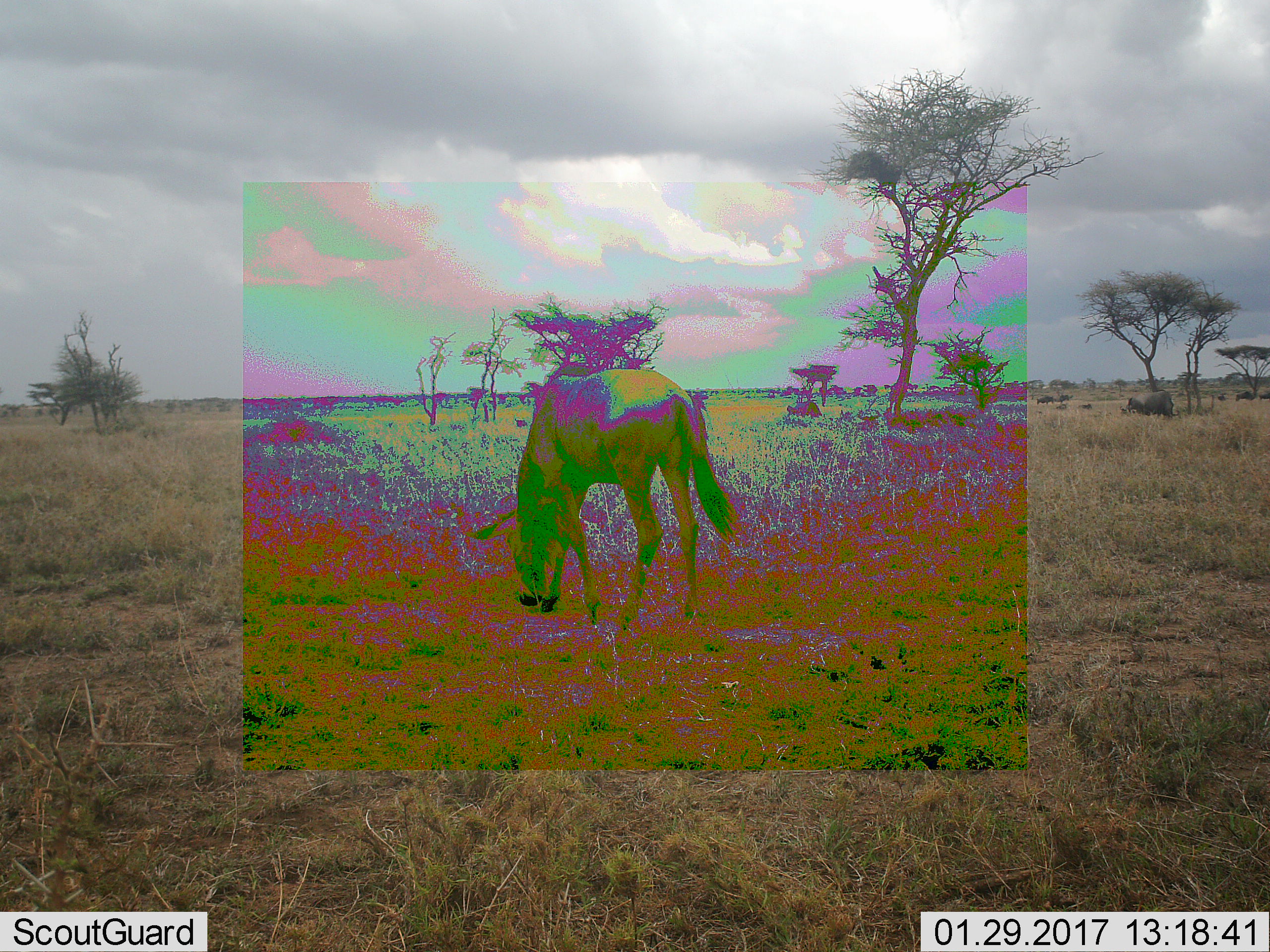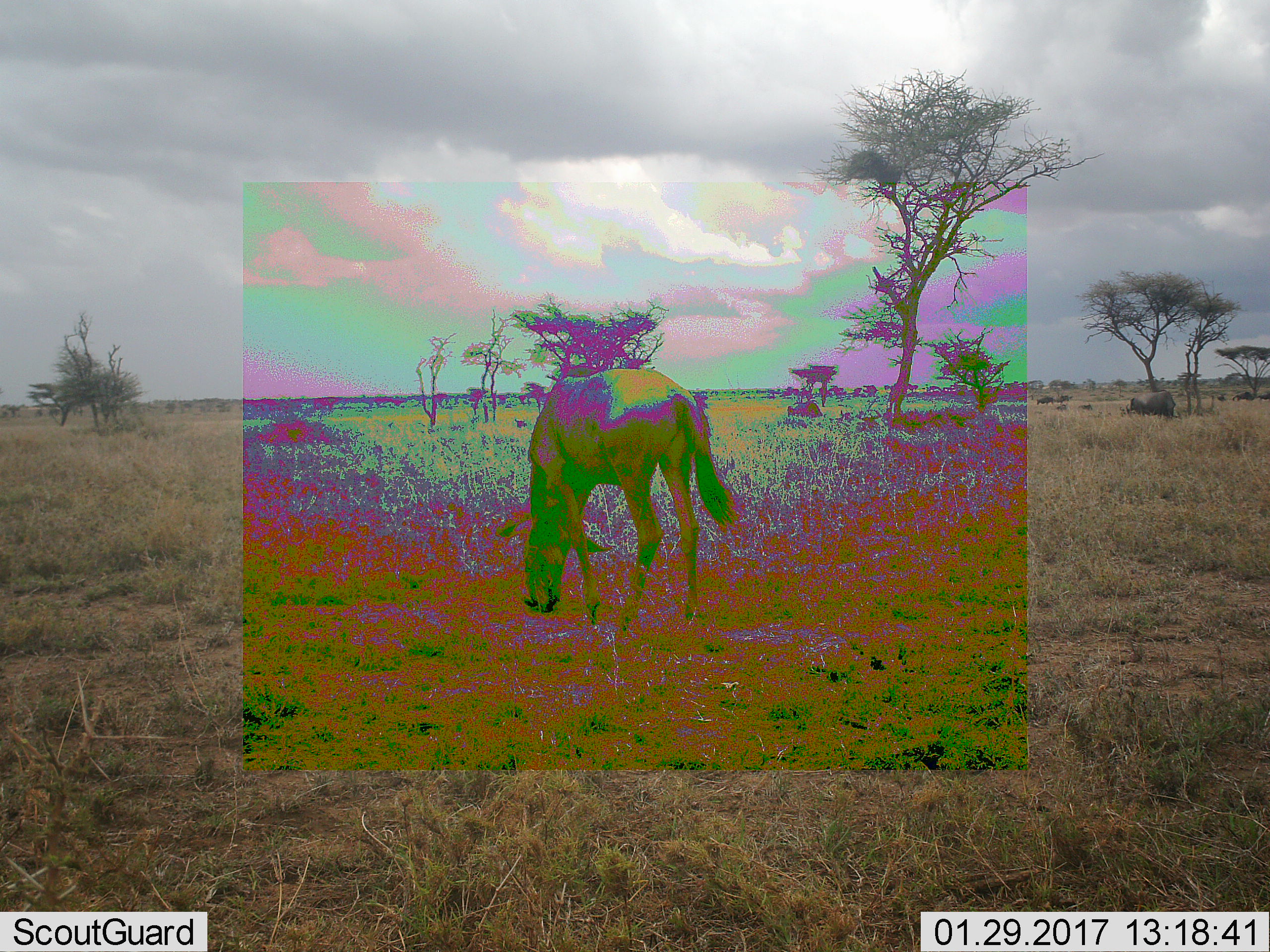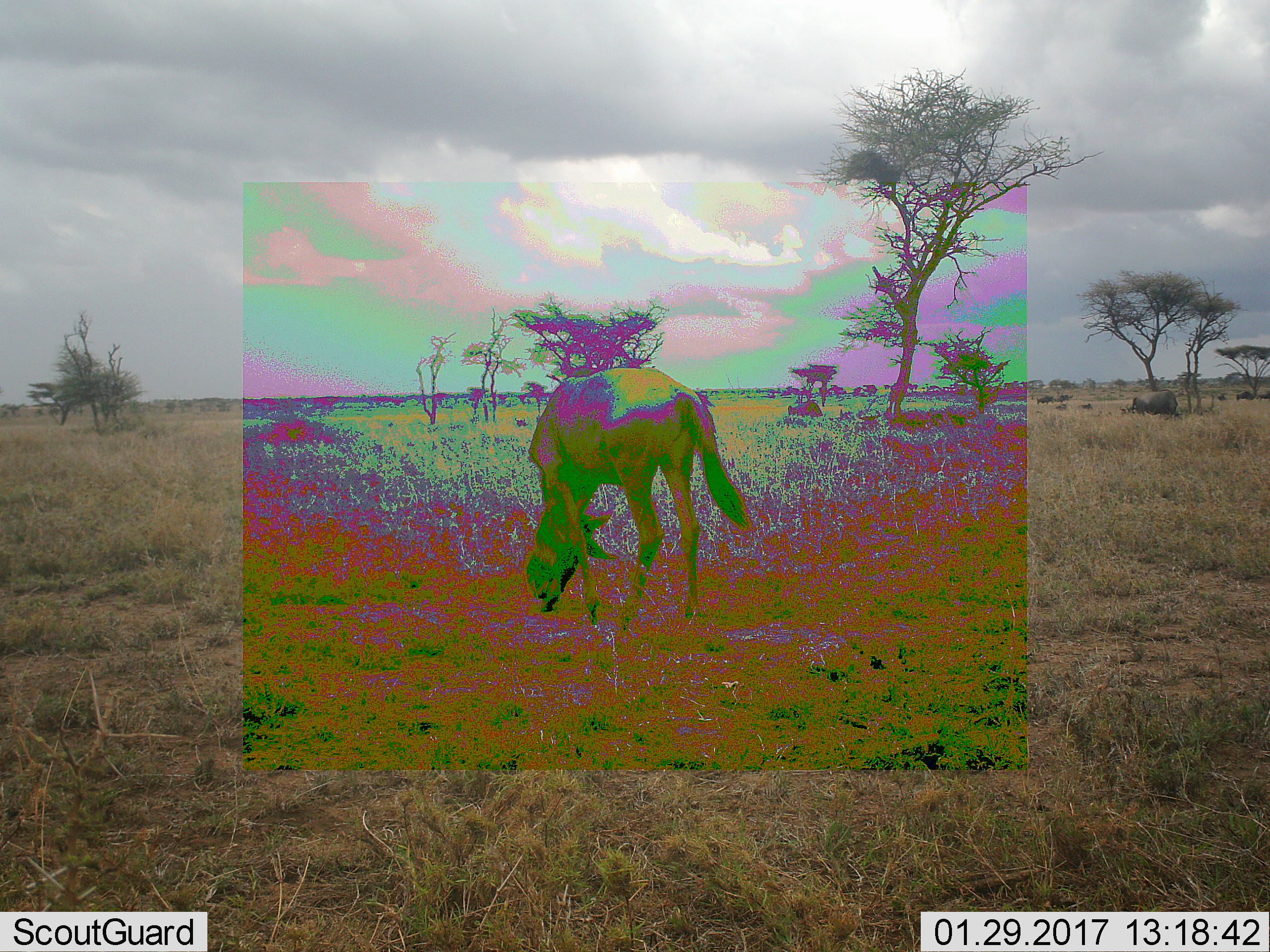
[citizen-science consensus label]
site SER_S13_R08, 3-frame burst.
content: unidentified animal